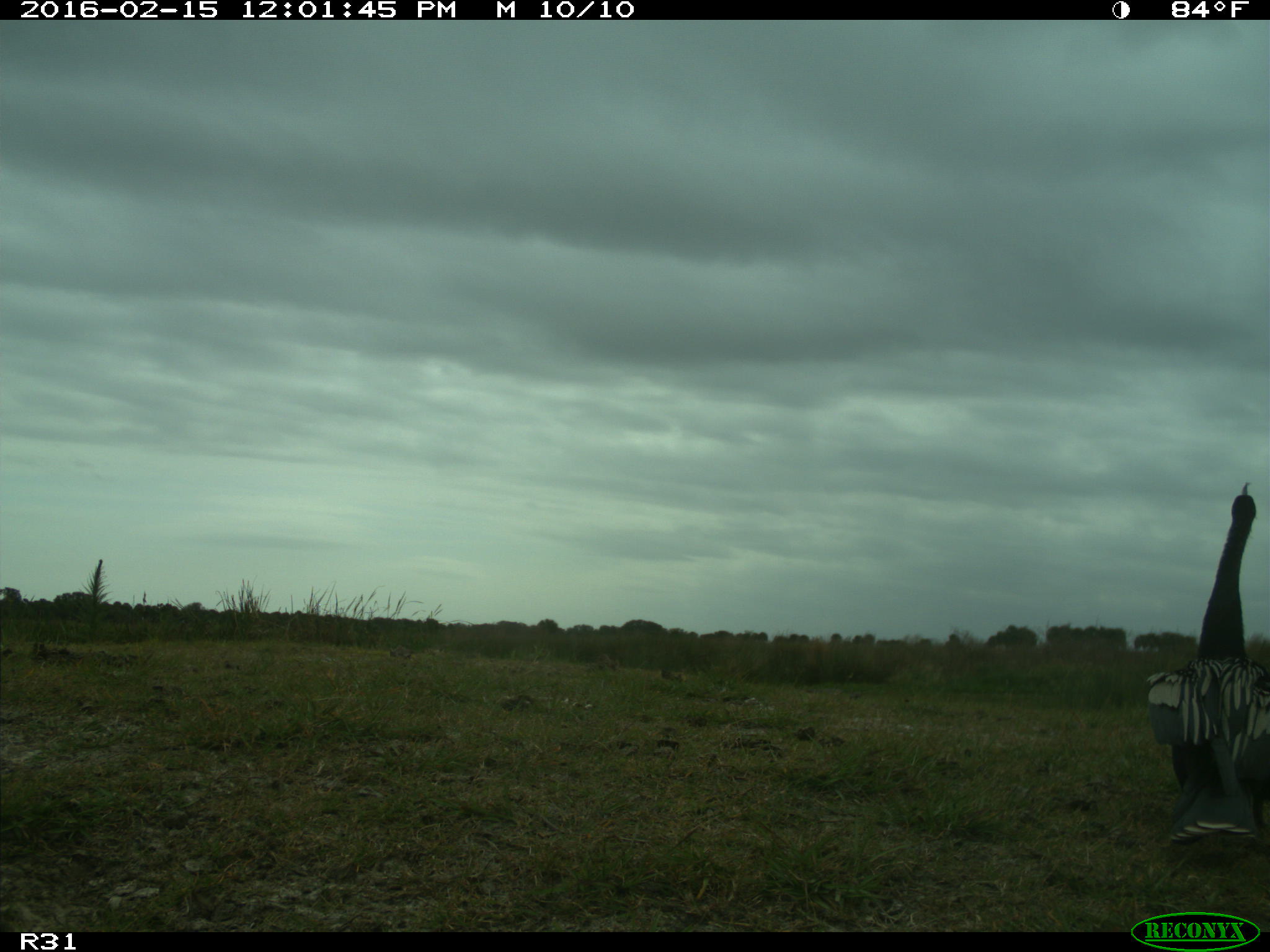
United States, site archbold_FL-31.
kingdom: Animalia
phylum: Chordata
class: Aves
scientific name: Aves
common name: birds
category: unidentified bird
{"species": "unidentified bird (birds) (Aves)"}